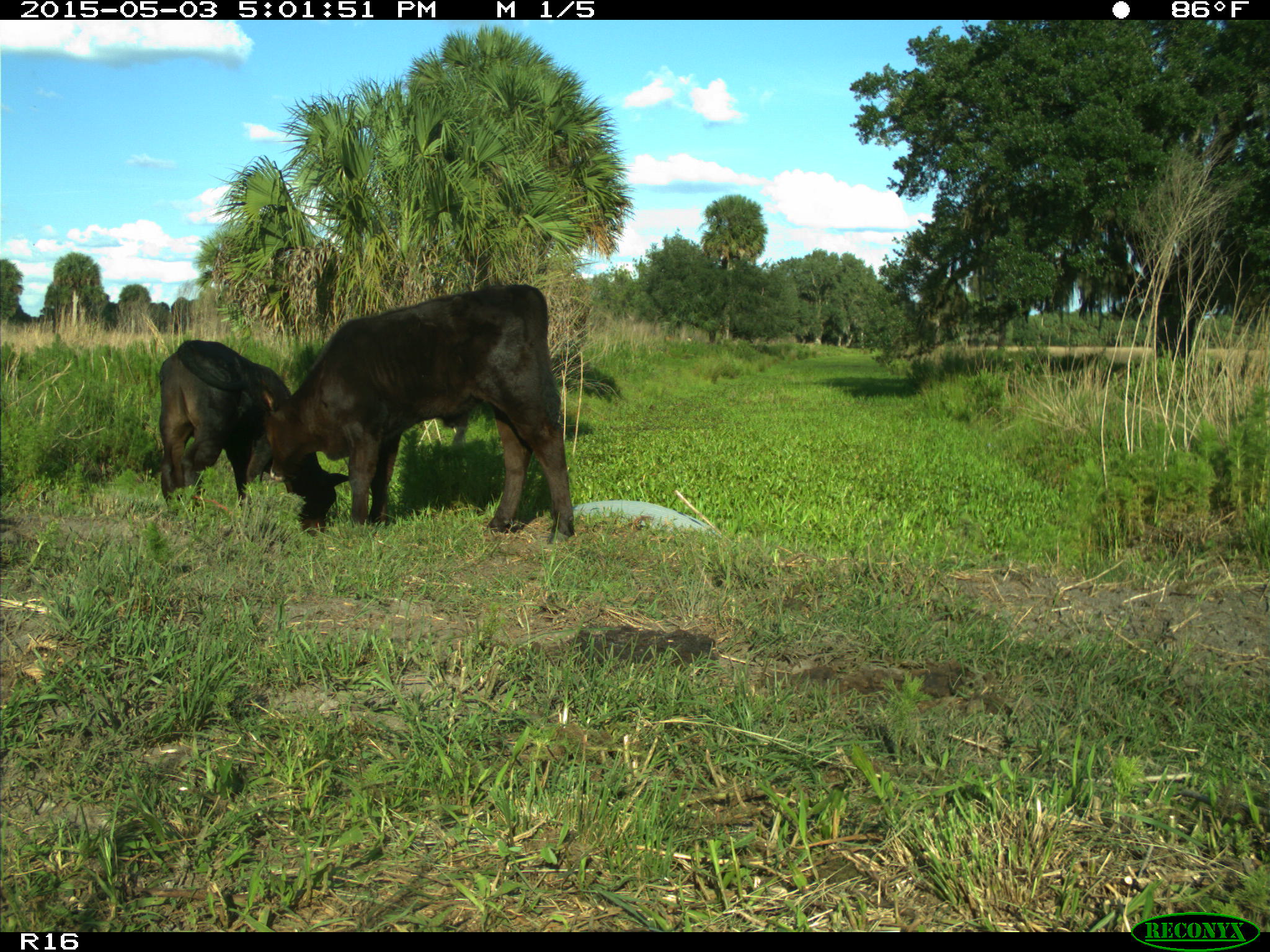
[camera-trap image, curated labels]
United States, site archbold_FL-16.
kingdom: Animalia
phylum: Chordata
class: Mammalia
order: Artiodactyla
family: Bovidae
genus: Bos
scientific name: Bos taurus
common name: domestic cow